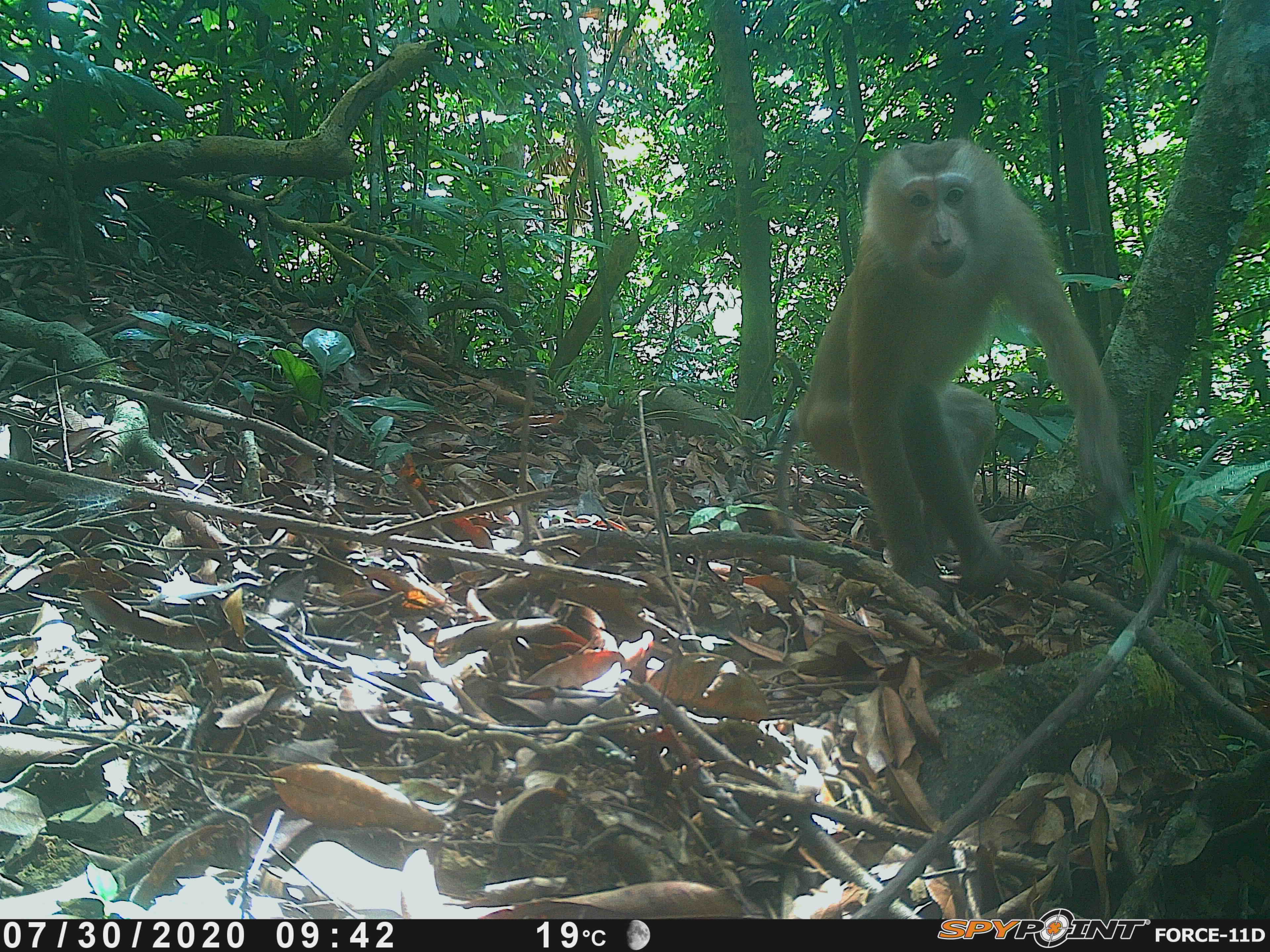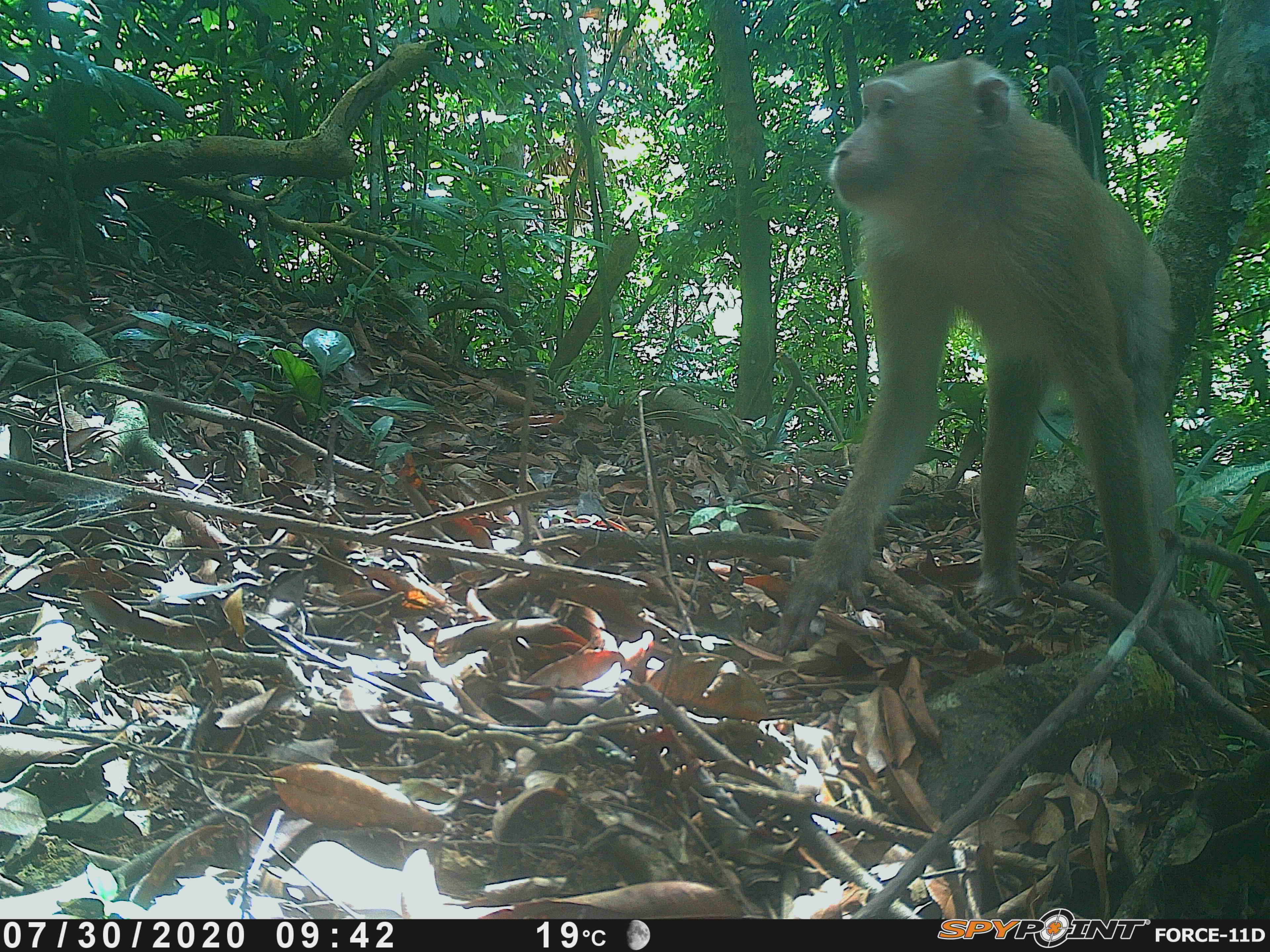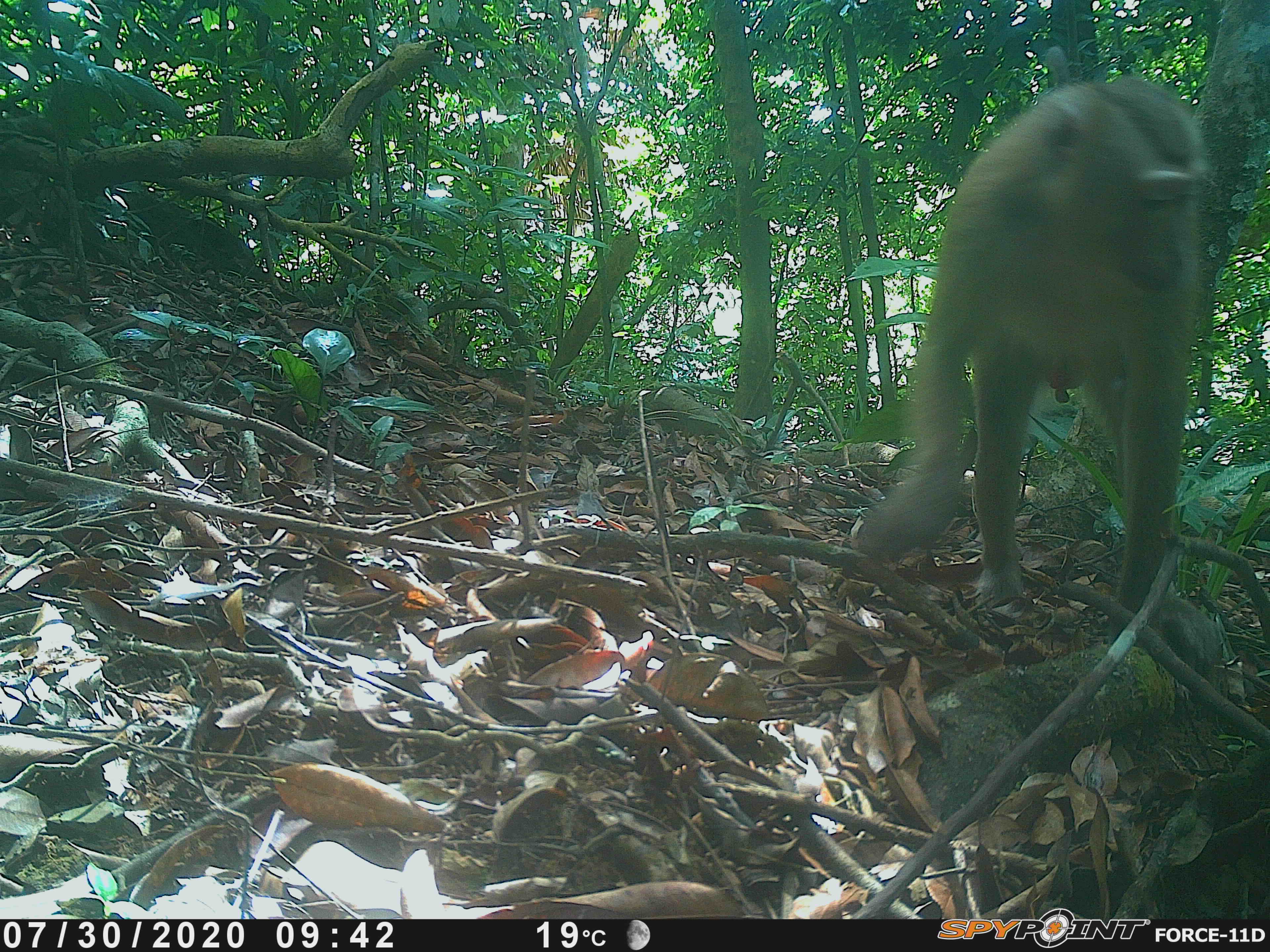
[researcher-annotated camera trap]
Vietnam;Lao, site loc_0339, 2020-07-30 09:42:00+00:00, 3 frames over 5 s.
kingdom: Animalia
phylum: Chordata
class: Mammalia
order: Primates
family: Cercopithecidae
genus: Macaca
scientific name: Macaca nemestrina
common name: pig-tailed macaque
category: pig tailed macaque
Pig tailed macaque (pig-tailed macaque) (Macaca nemestrina). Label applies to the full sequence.